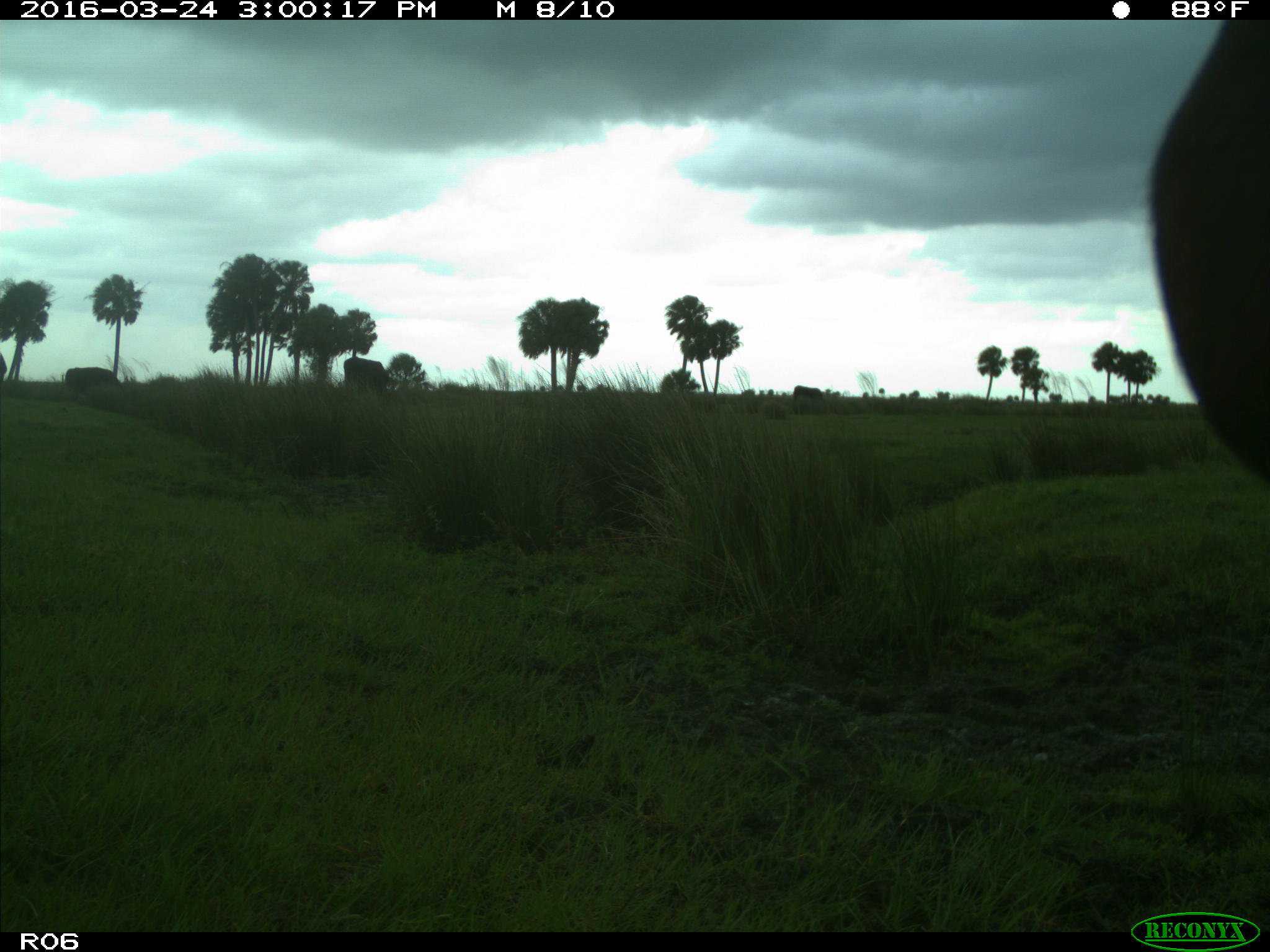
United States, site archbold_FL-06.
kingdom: Animalia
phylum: Chordata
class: Mammalia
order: Artiodactyla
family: Bovidae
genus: Bos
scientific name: Bos taurus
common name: domestic cow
Bos taurus (domestic cow).